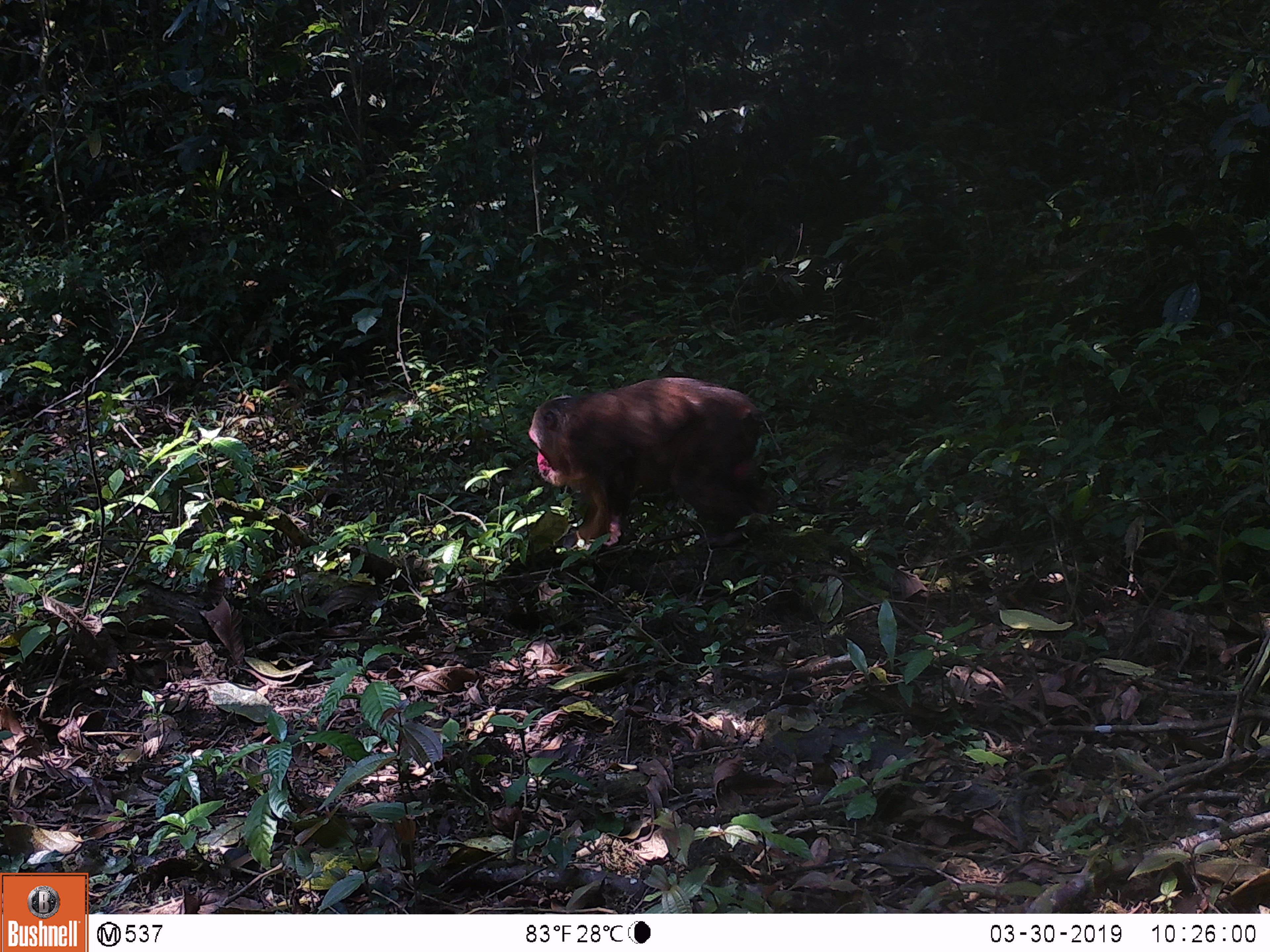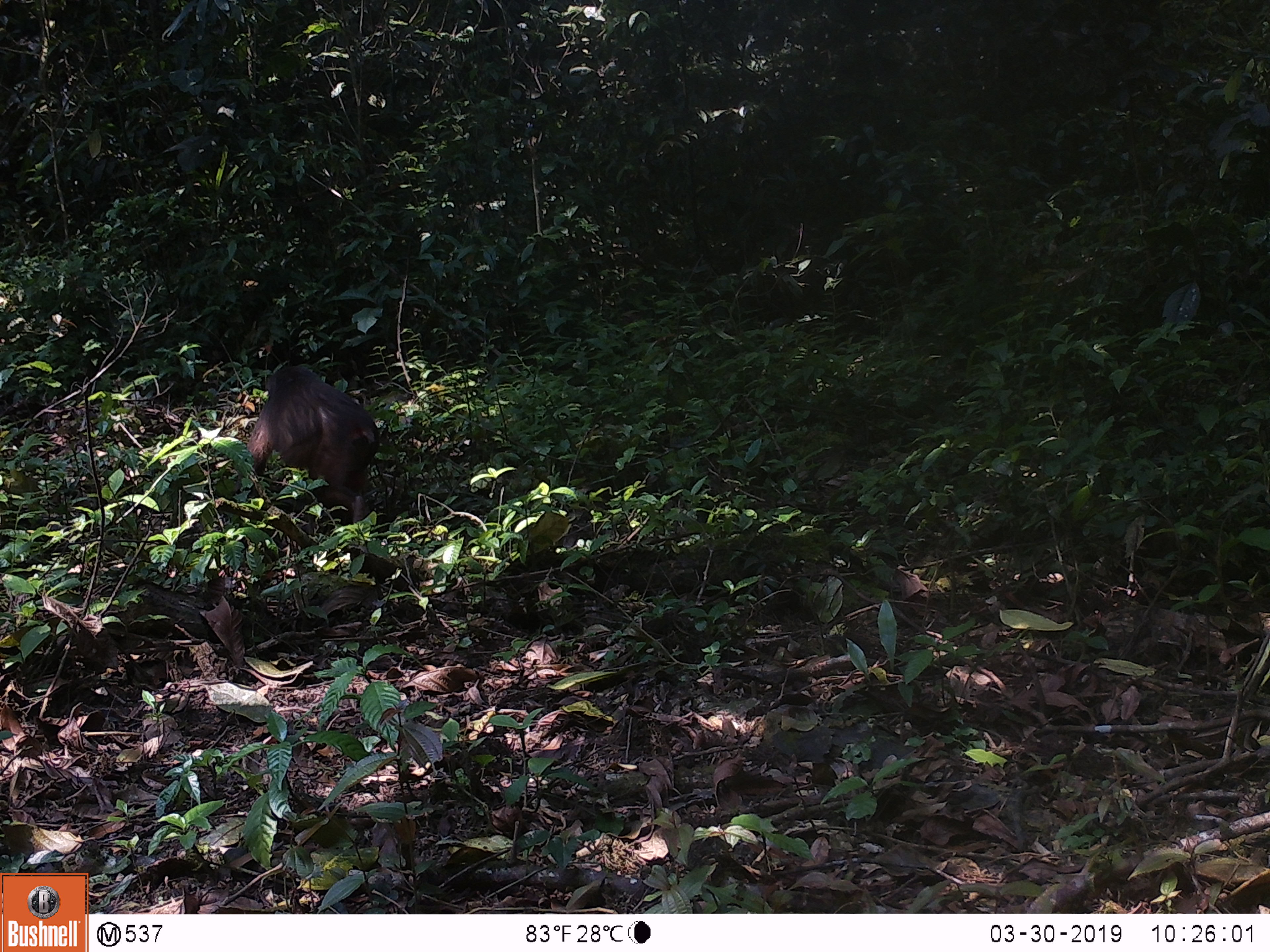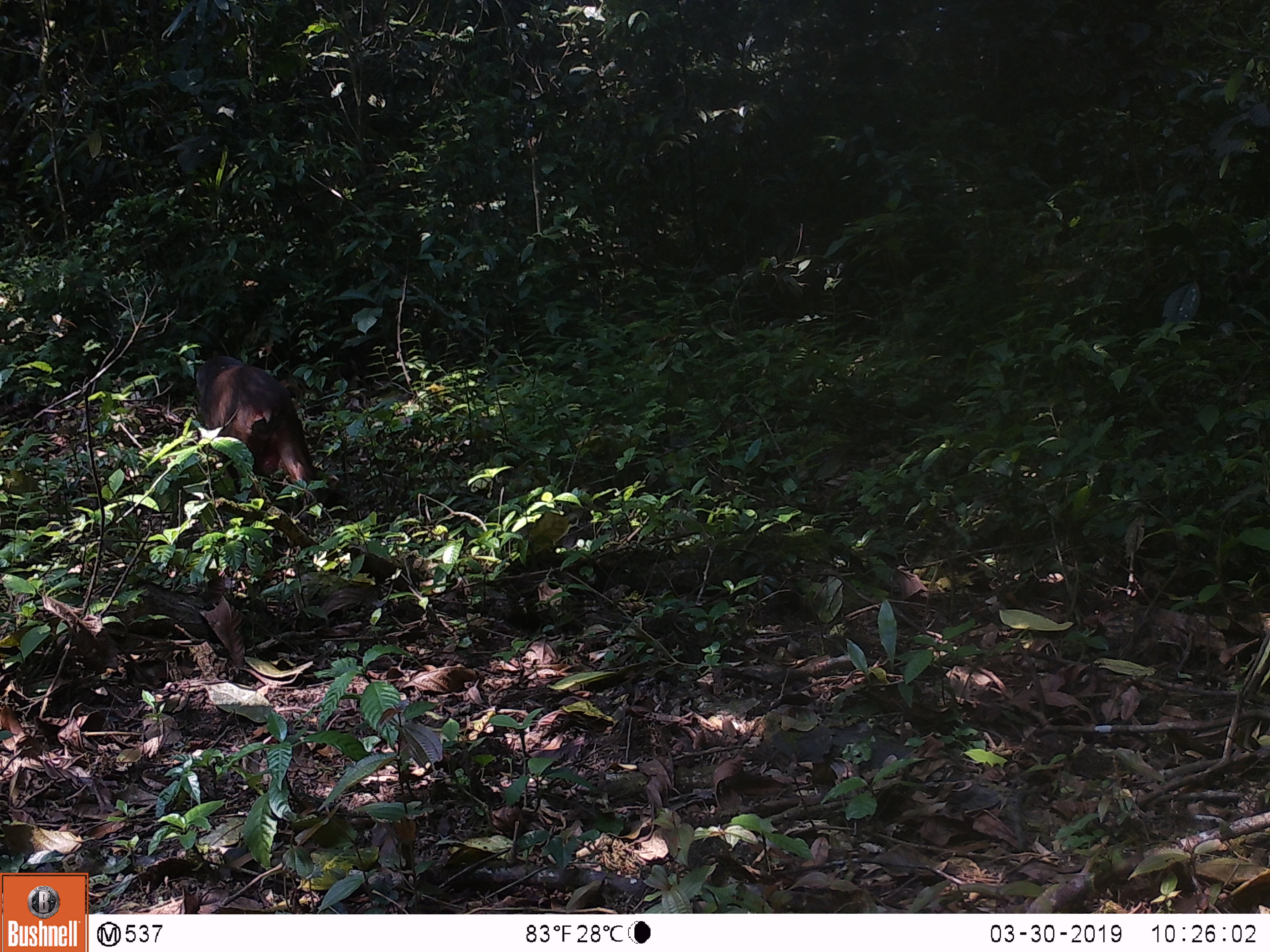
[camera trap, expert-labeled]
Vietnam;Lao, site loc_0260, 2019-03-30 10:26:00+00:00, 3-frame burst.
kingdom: Animalia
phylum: Chordata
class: Mammalia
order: Primates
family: Cercopithecidae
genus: Macaca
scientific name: Macaca arctoides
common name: stump-tailed macaque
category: stump tailed macaque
Stump tailed macaque (stump-tailed macaque) (Macaca arctoides). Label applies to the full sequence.